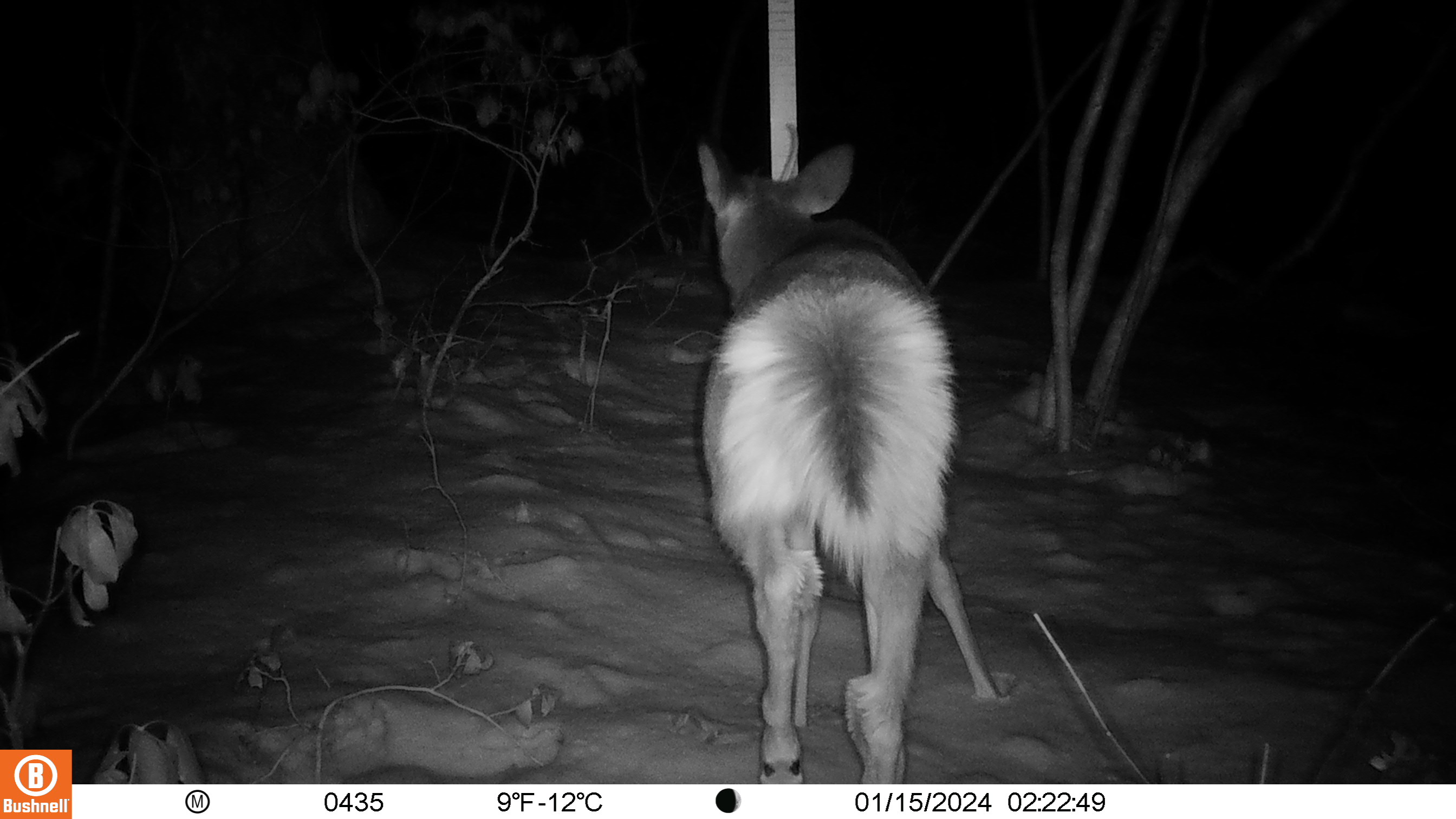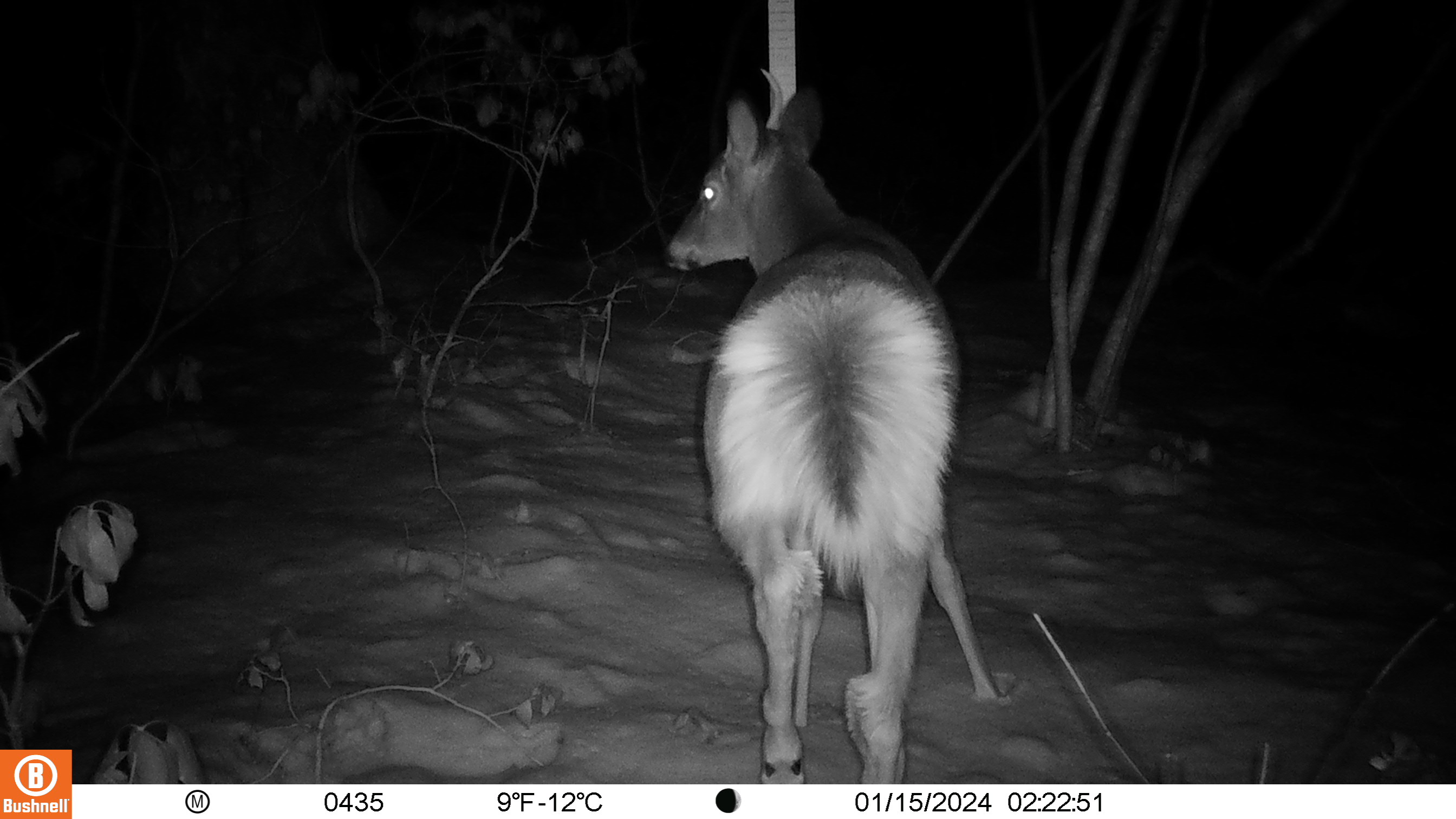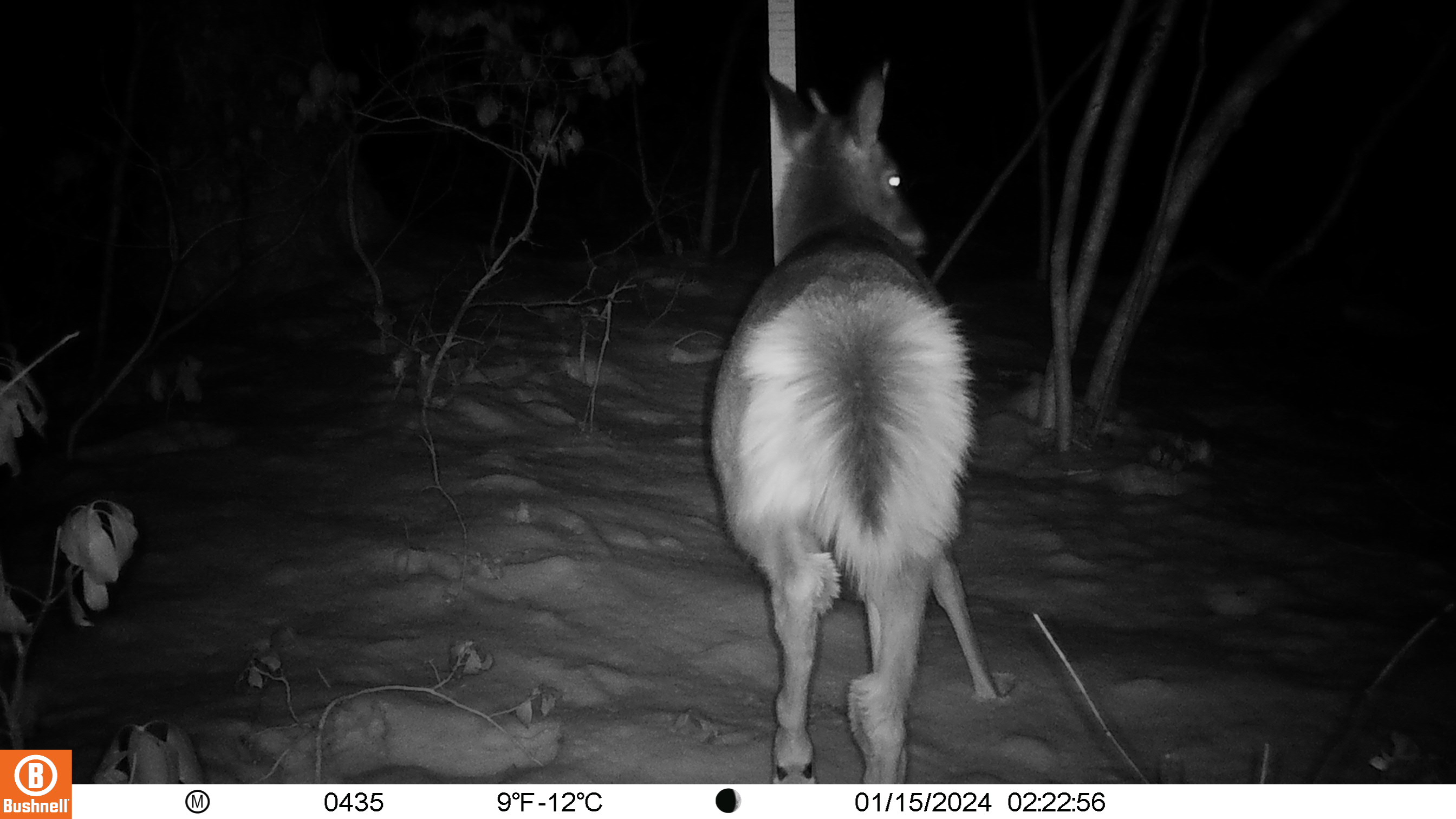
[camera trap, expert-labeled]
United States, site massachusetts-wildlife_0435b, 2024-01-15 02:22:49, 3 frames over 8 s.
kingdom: Animalia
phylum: Chordata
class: Mammalia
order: Artiodactyla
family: Cervidae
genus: Odocoileus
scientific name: Odocoileus virginianus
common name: white-tailed deer